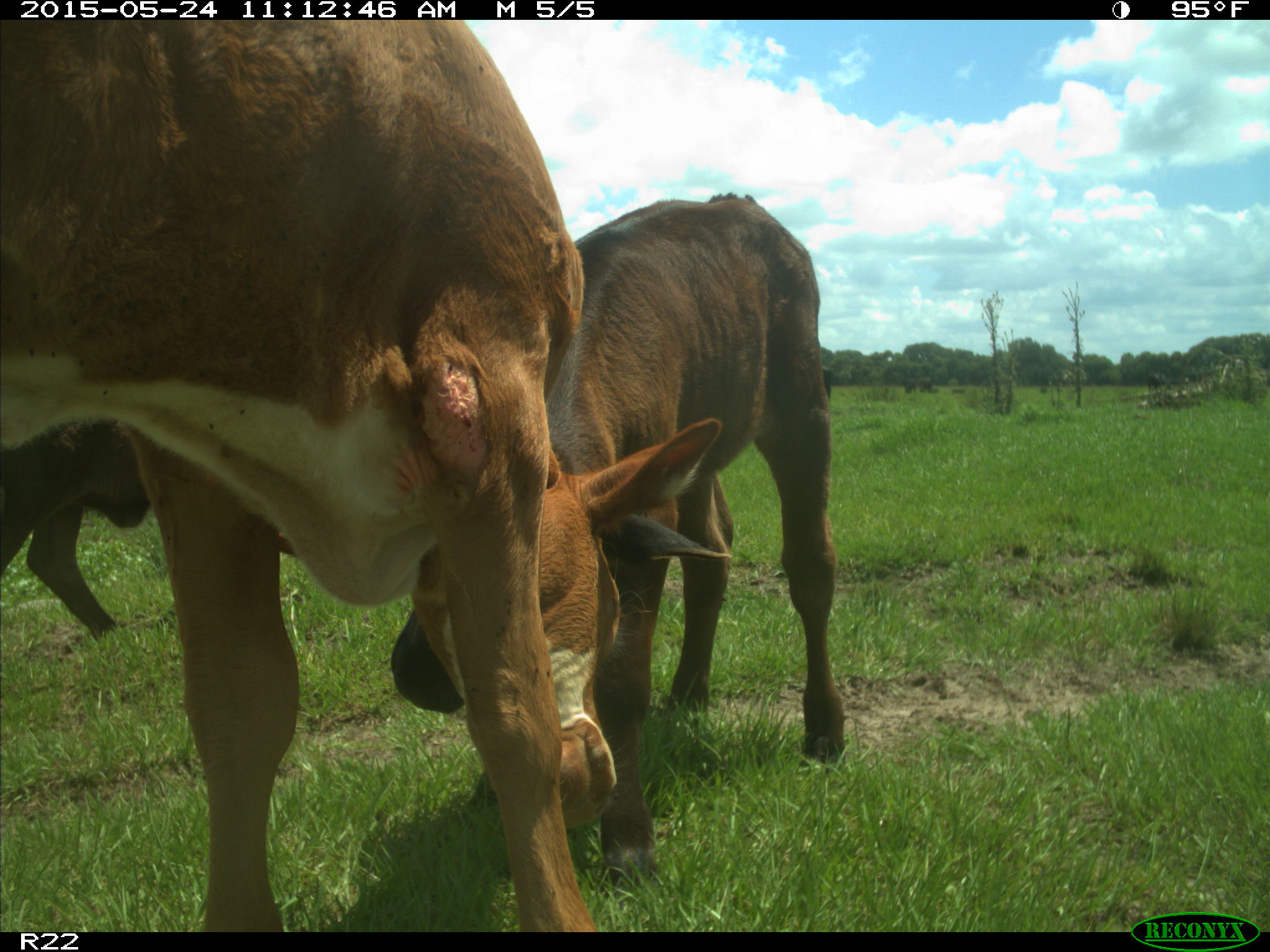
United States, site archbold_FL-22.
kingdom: Animalia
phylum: Chordata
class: Mammalia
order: Artiodactyla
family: Bovidae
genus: Bos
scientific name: Bos taurus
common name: domestic cow